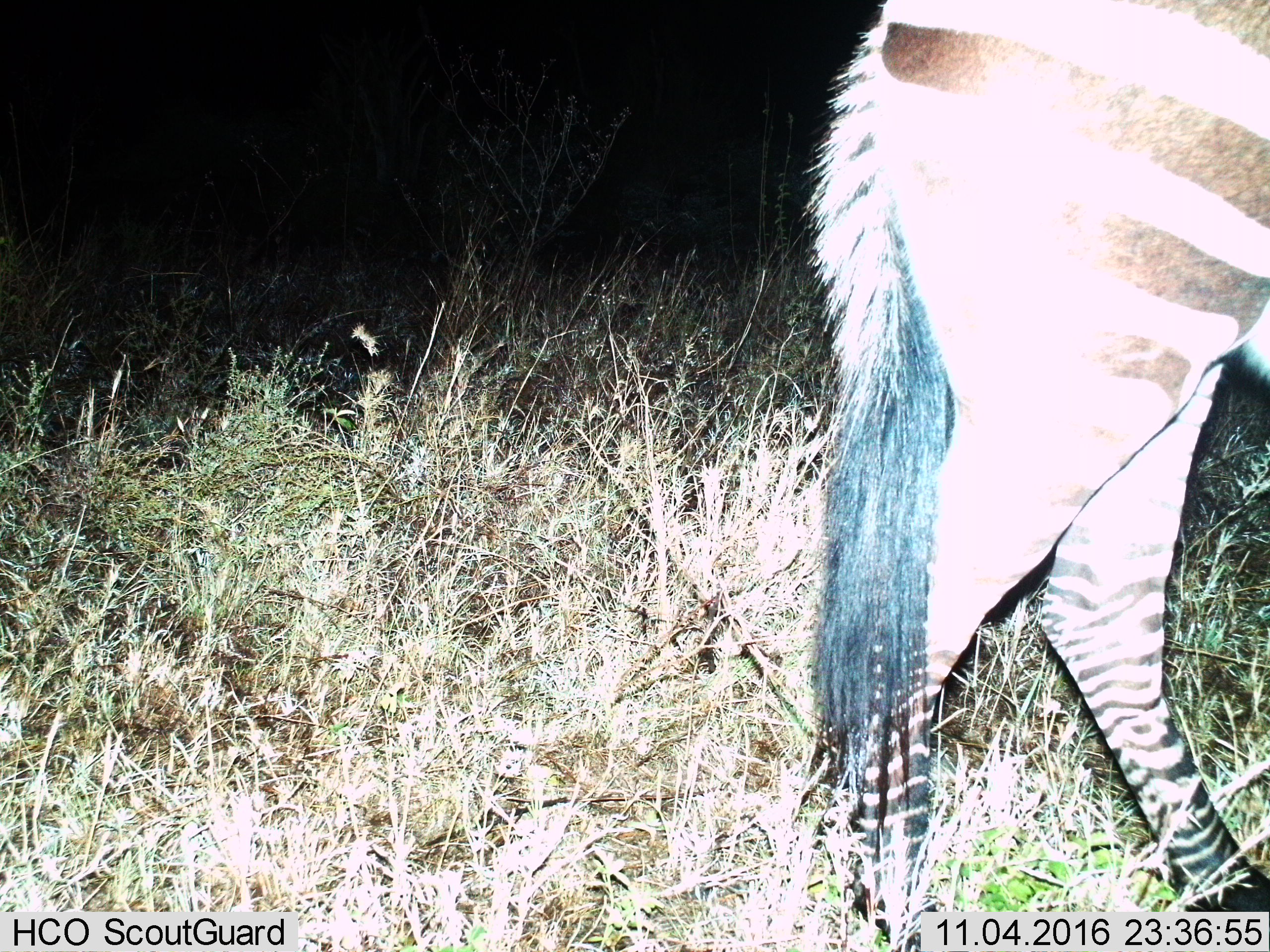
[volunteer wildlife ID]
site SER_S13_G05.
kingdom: Animalia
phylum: Chordata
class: Mammalia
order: Perissodactyla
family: Equidae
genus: Equus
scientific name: Equus quagga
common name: plains zebra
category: zebraplains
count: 1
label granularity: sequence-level